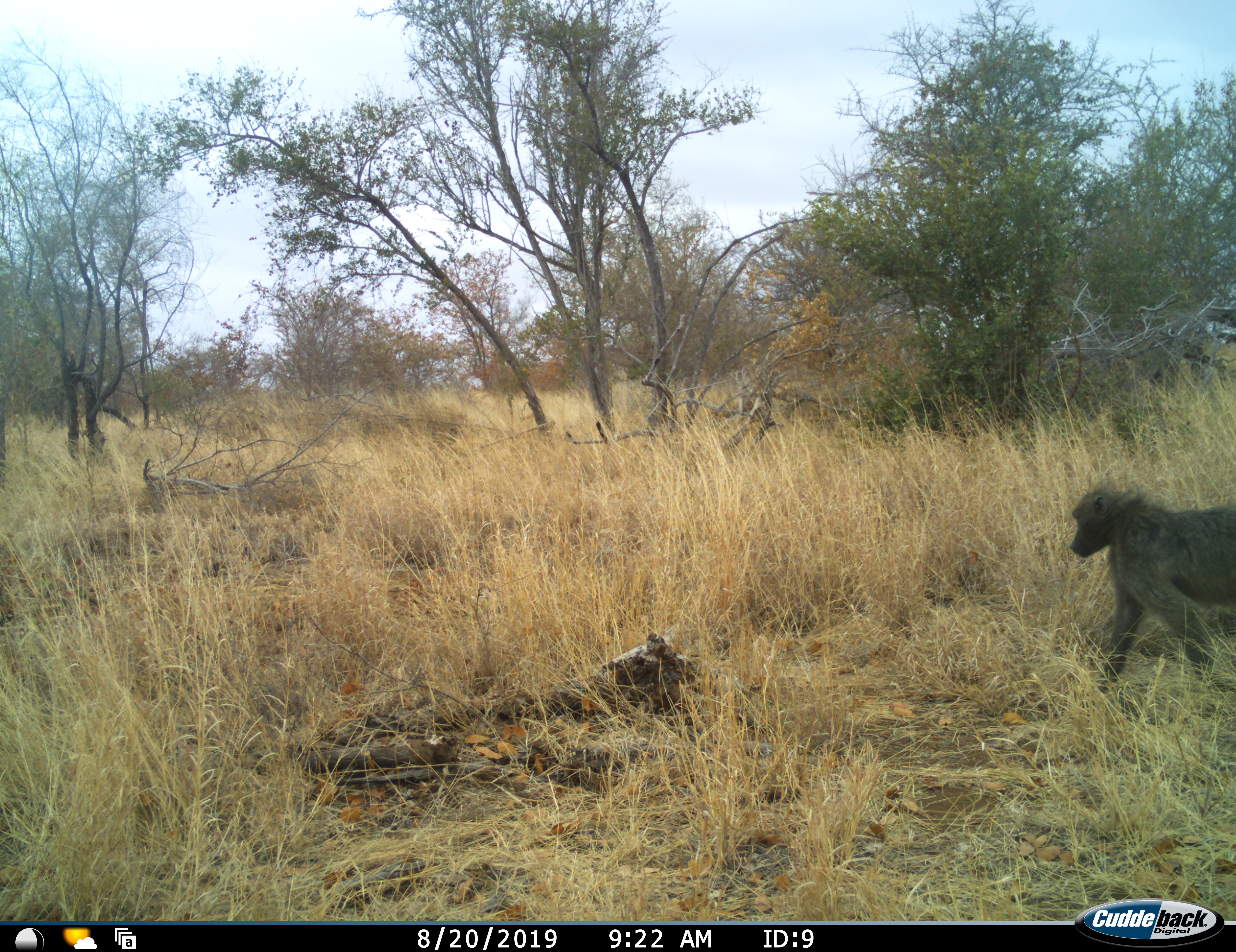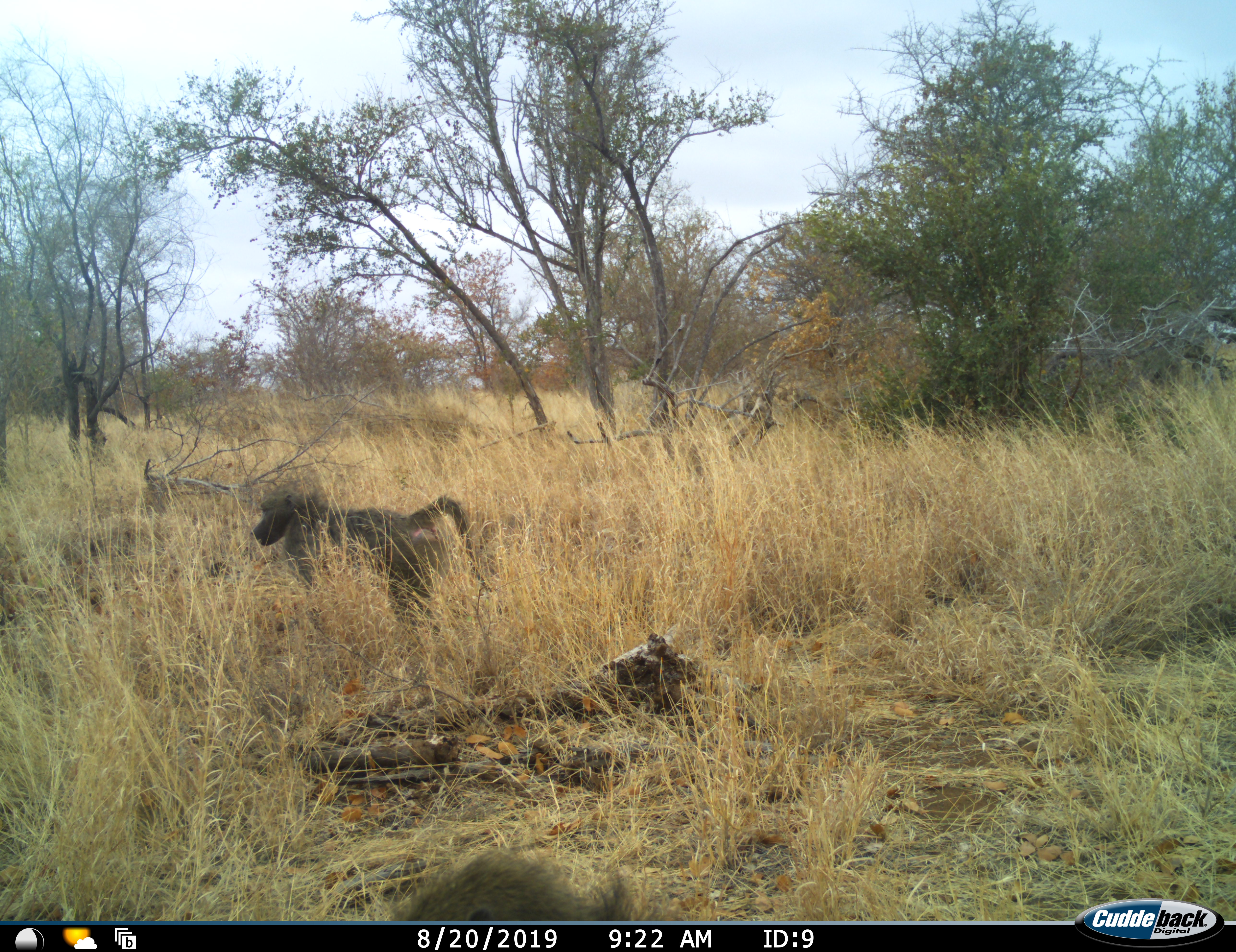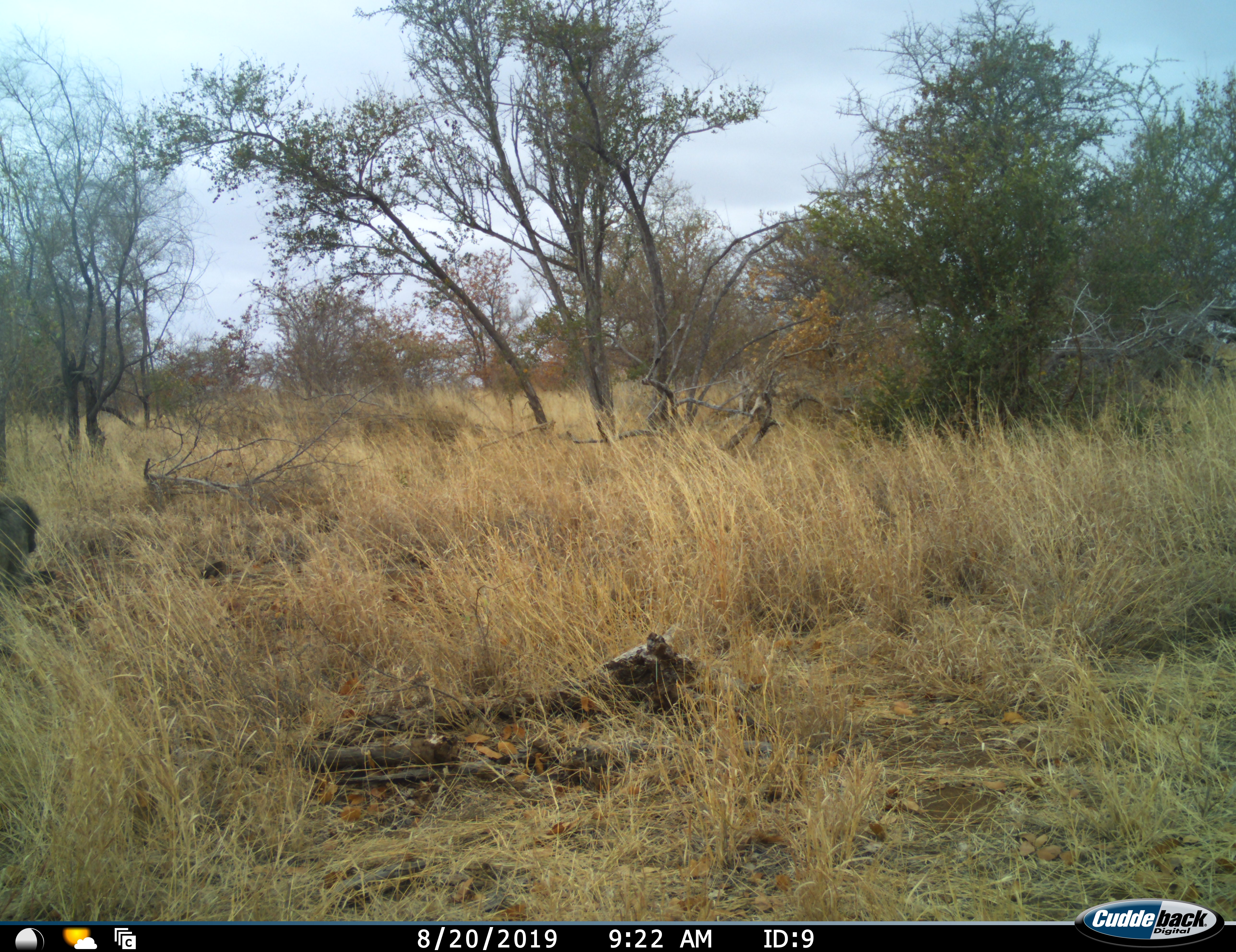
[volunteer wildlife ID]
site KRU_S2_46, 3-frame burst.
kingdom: Animalia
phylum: Chordata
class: Mammalia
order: Primates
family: Cercopithecidae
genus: Papio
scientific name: Papio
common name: baboon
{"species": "baboon (Papio)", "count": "2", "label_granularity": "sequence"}